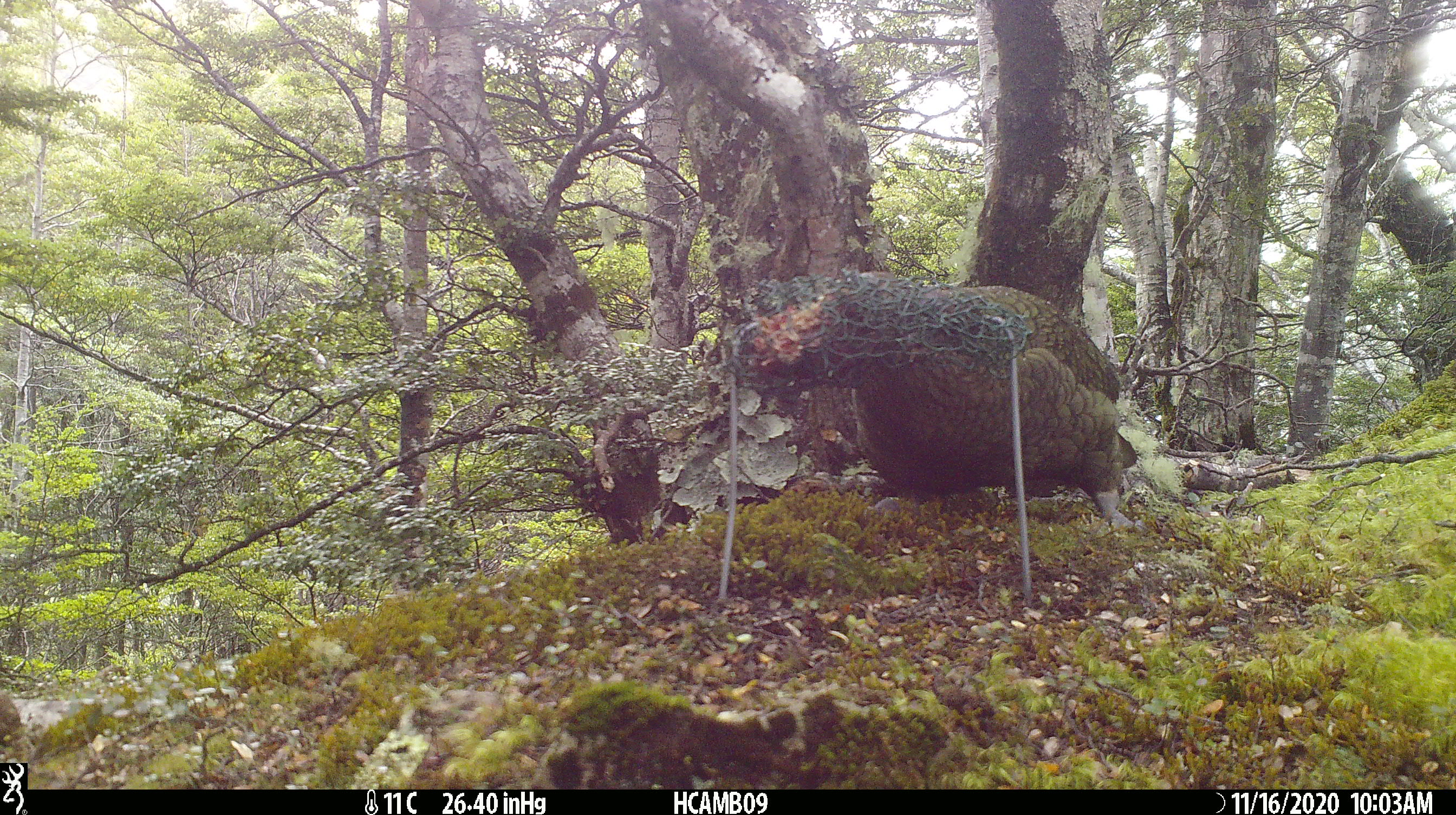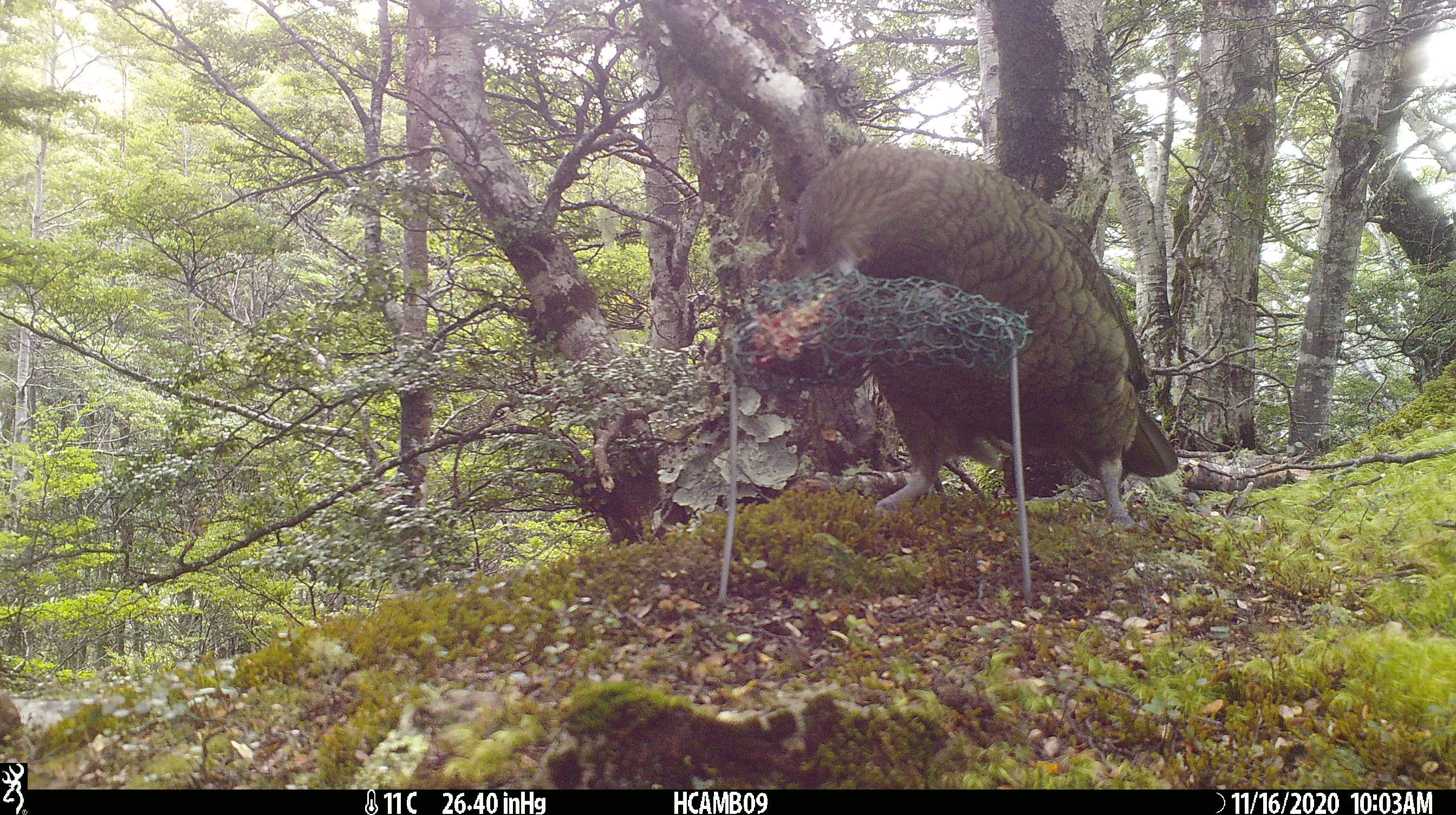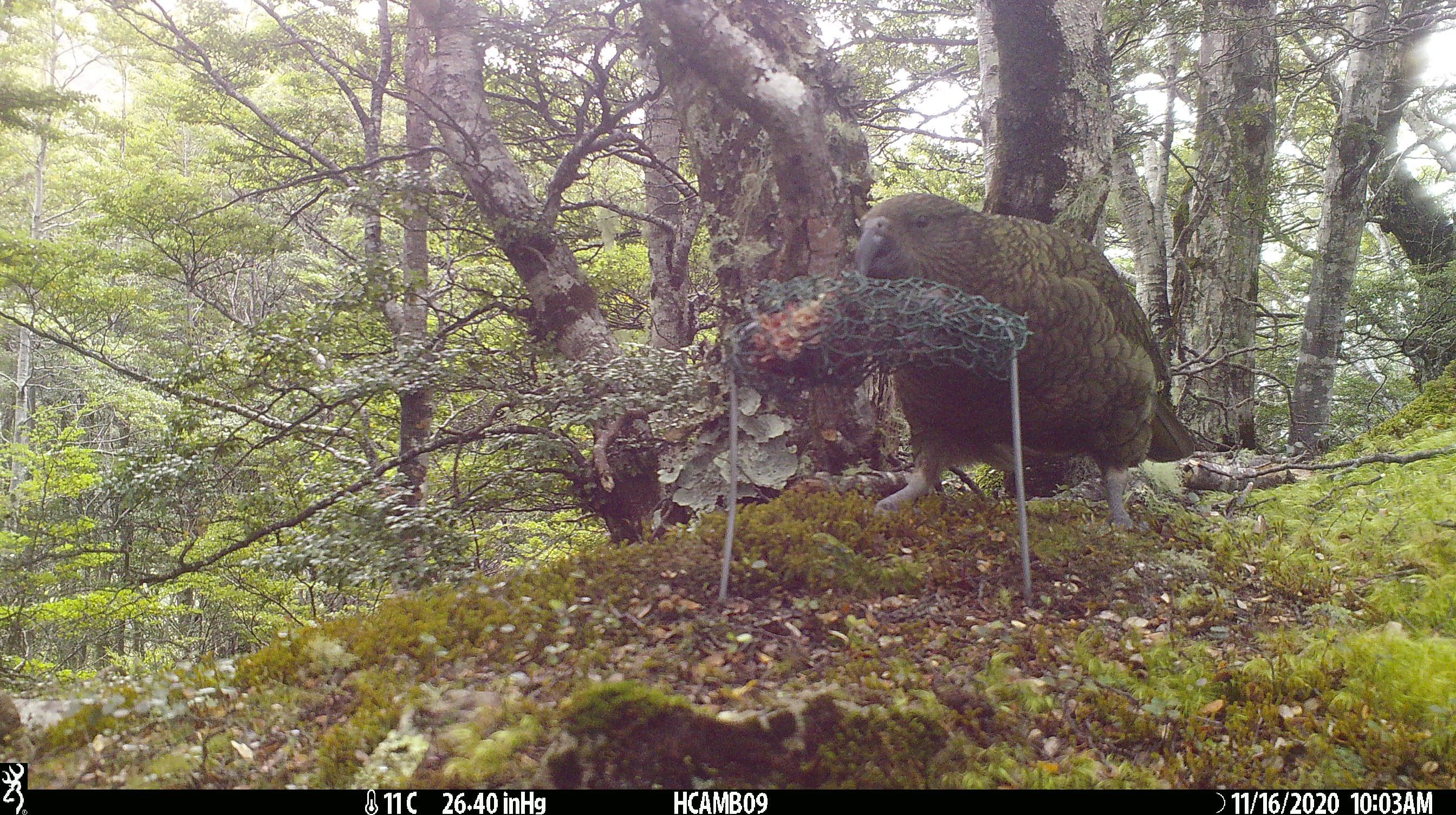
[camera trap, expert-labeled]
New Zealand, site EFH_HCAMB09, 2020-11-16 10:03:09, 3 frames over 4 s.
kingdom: Animalia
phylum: Chordata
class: Aves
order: Psittaciformes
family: Strigopidae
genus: Nestor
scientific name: Nestor notabilis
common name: kea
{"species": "kea (Nestor notabilis)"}